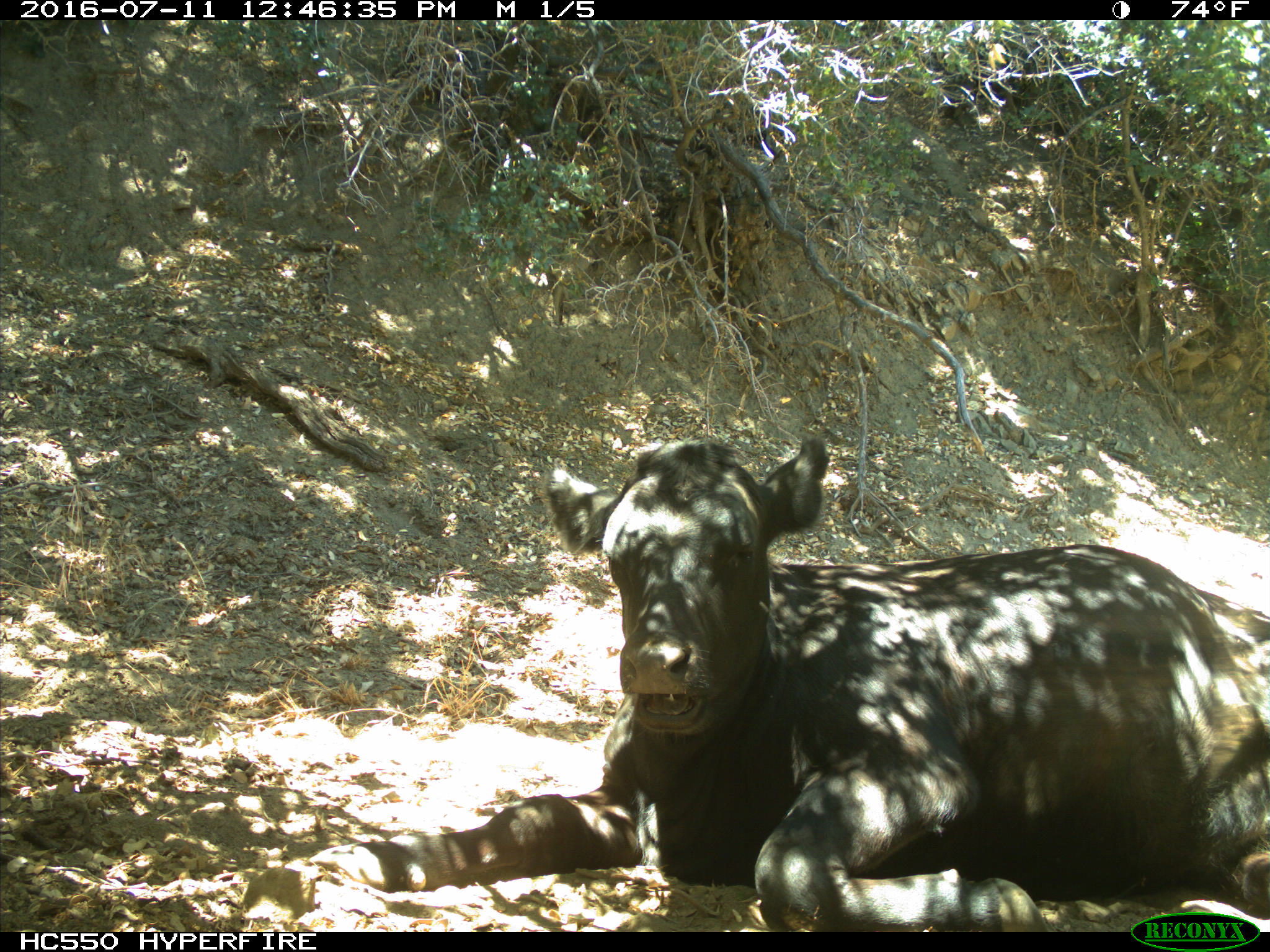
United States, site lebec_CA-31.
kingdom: Animalia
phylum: Chordata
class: Mammalia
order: Artiodactyla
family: Bovidae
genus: Bos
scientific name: Bos taurus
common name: domestic cow